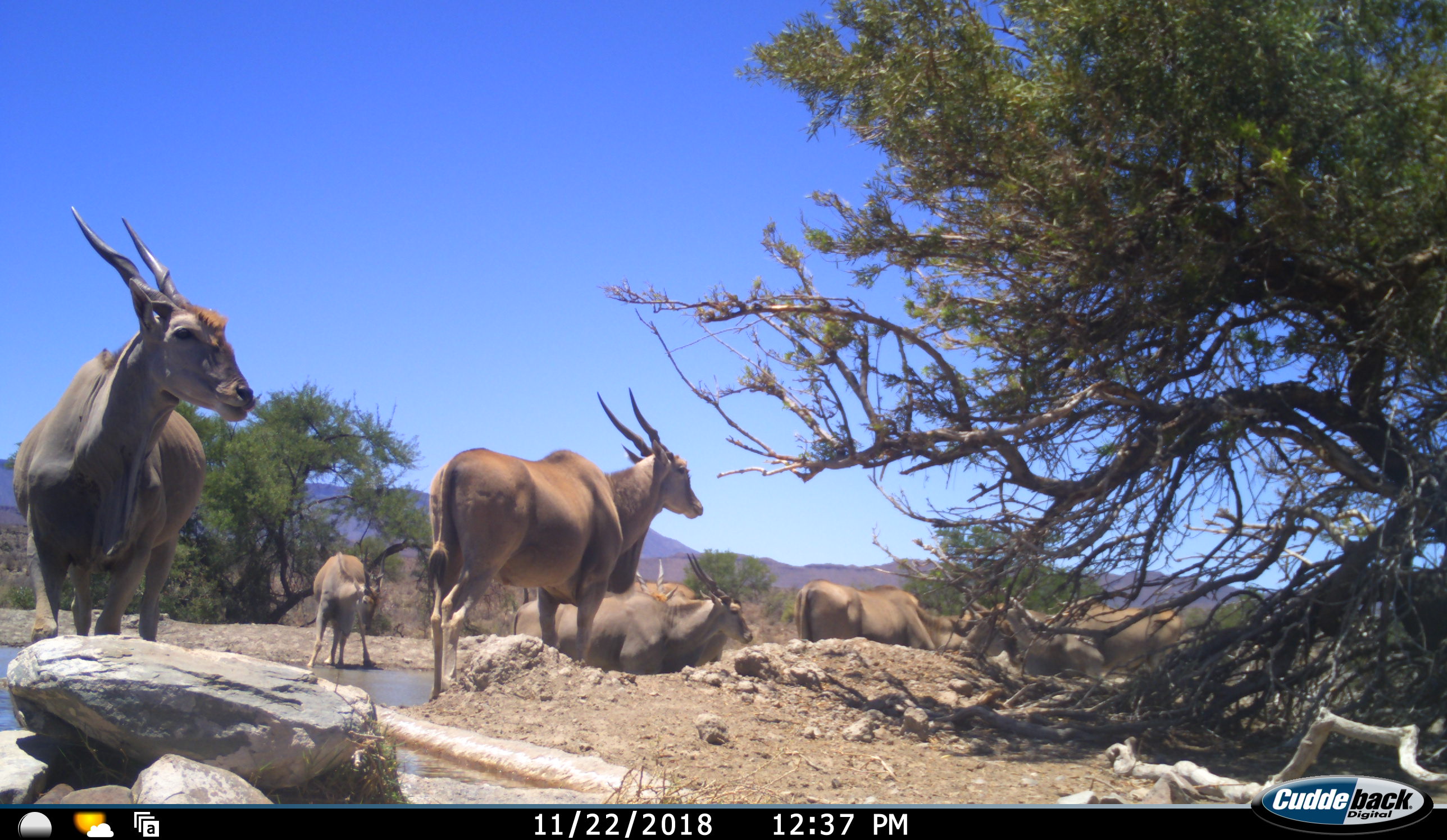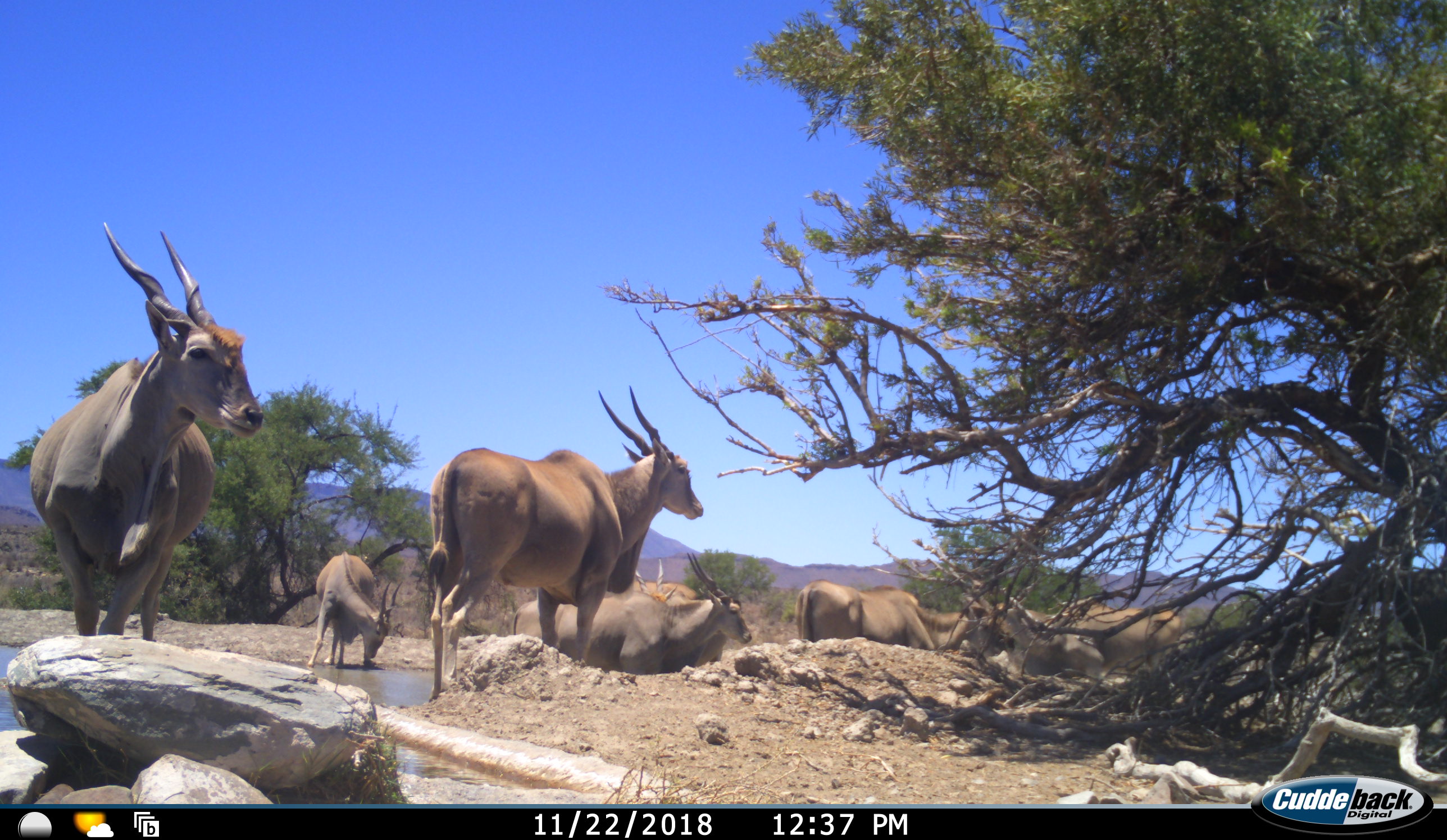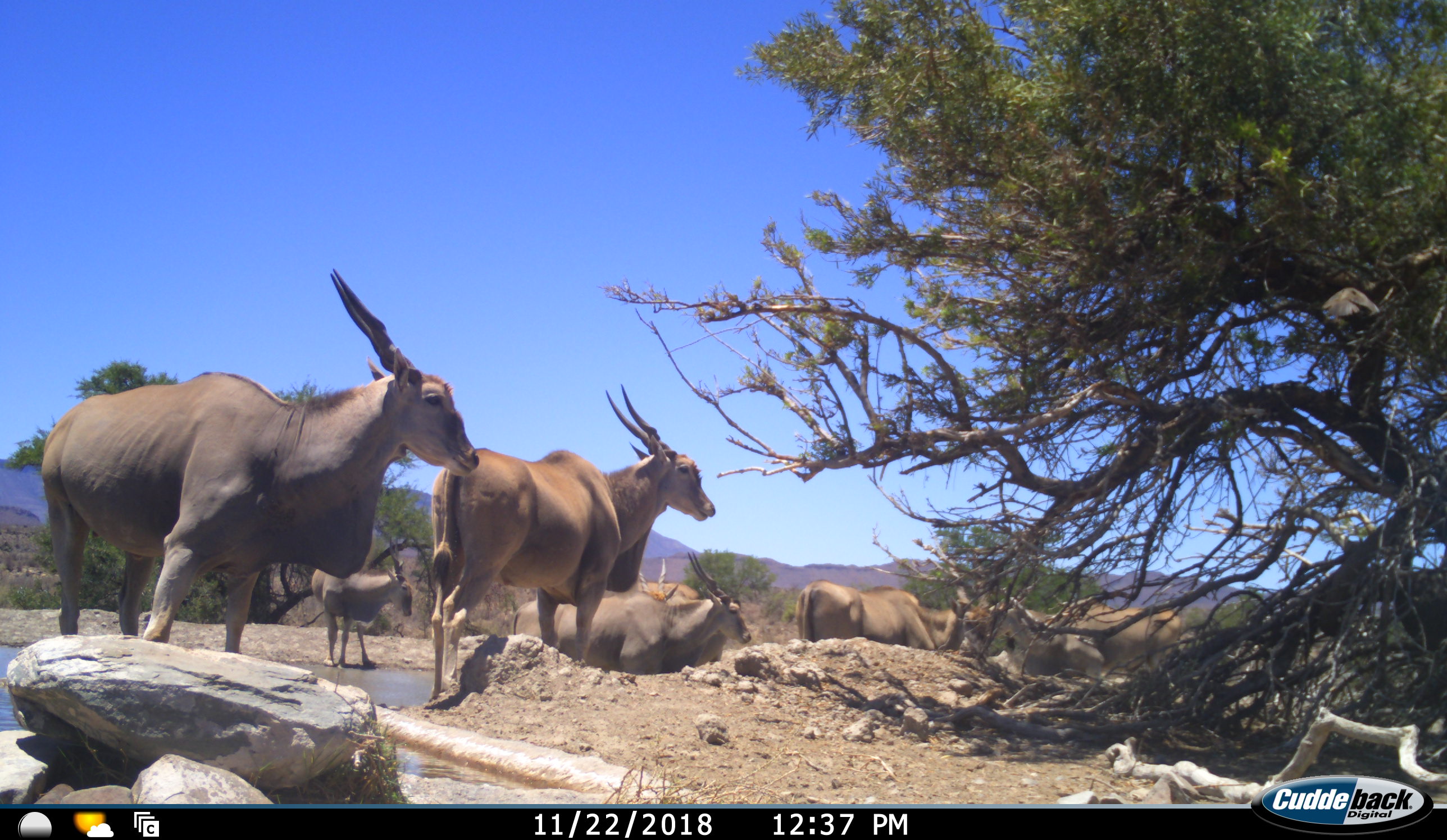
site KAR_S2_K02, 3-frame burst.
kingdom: Animalia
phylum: Chordata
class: Mammalia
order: Artiodactyla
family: Bovidae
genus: Tragelaphus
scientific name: Tragelaphus oryx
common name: eland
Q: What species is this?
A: Eland (Tragelaphus oryx).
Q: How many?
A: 8.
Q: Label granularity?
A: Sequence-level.